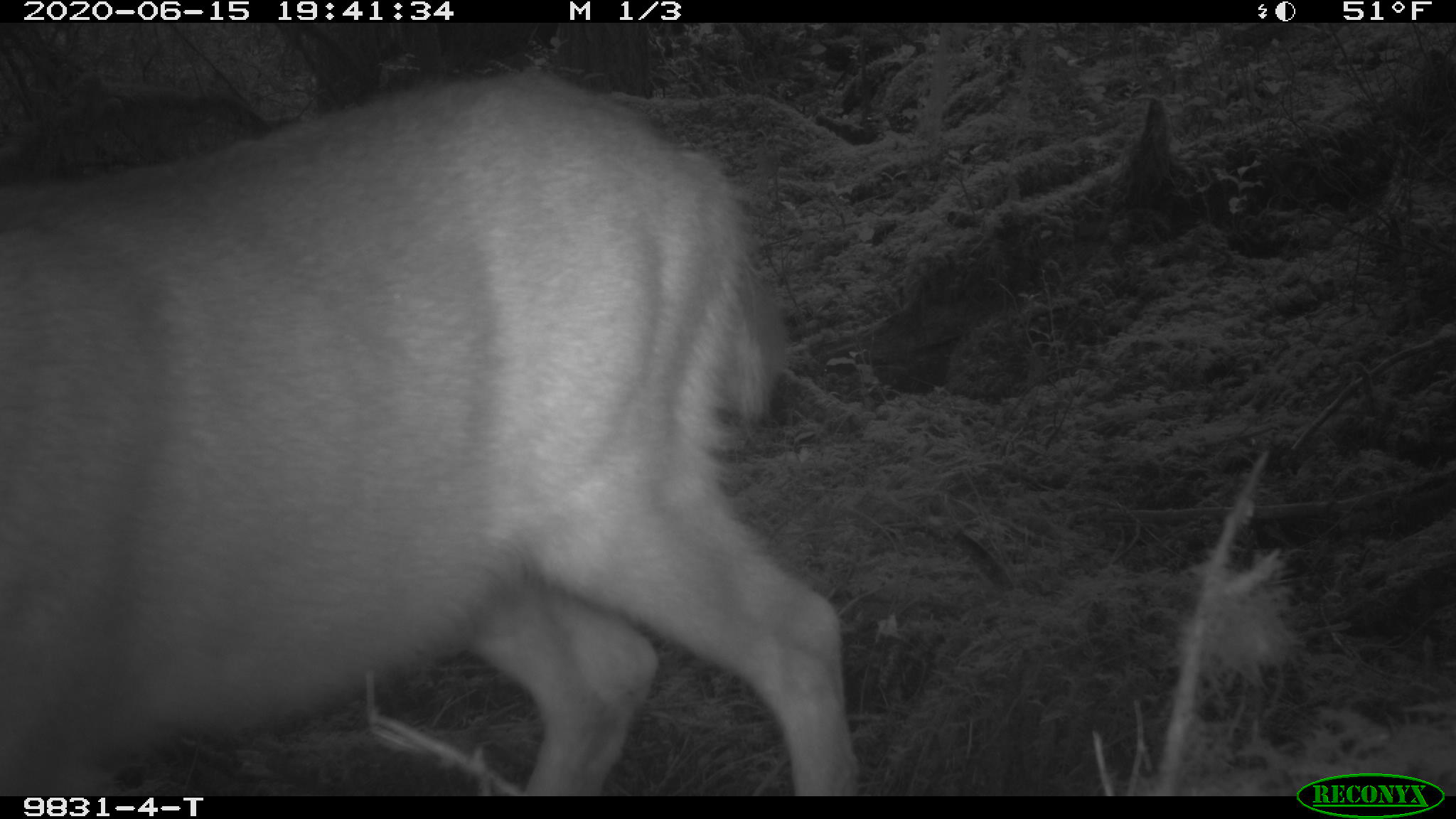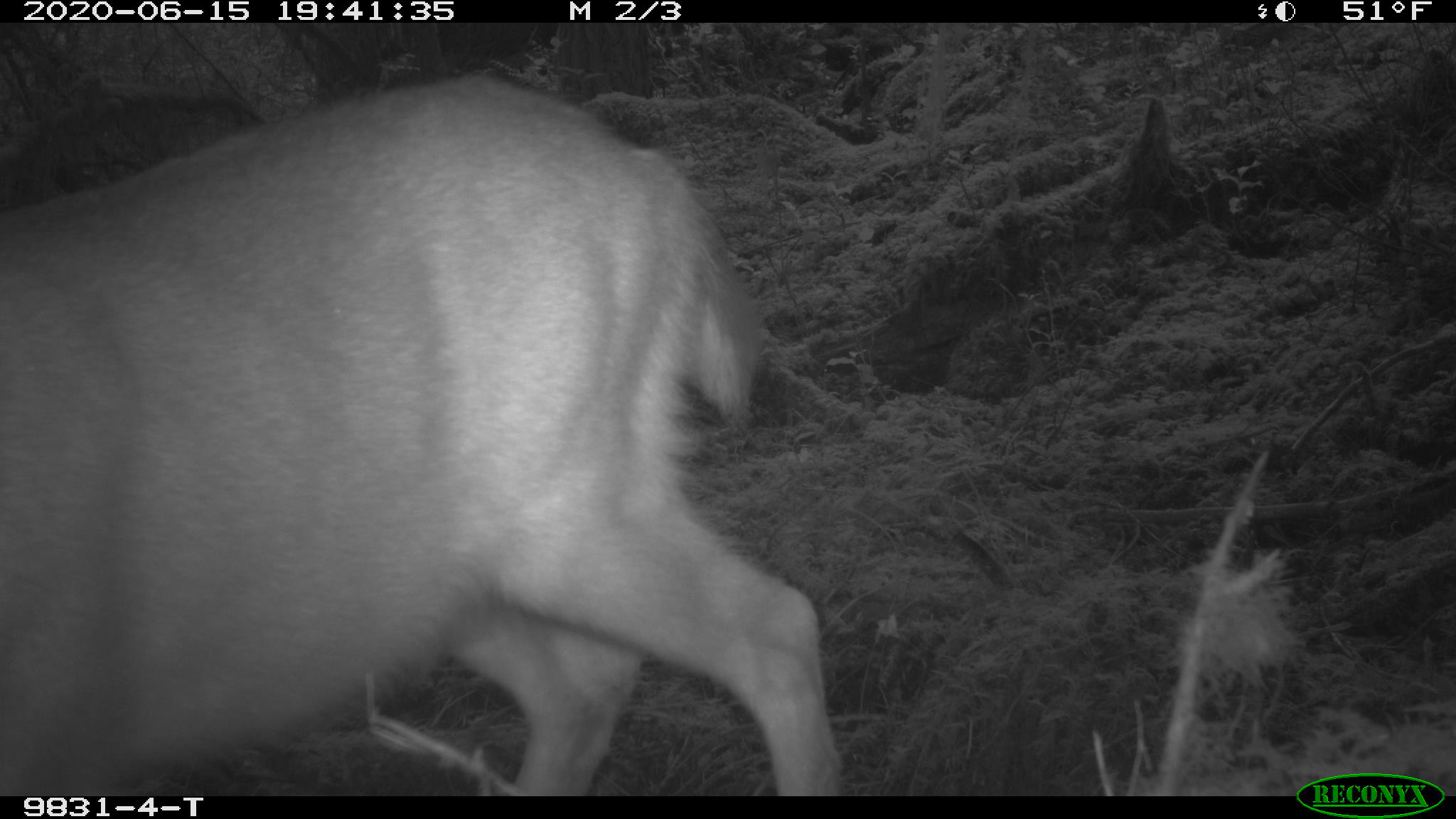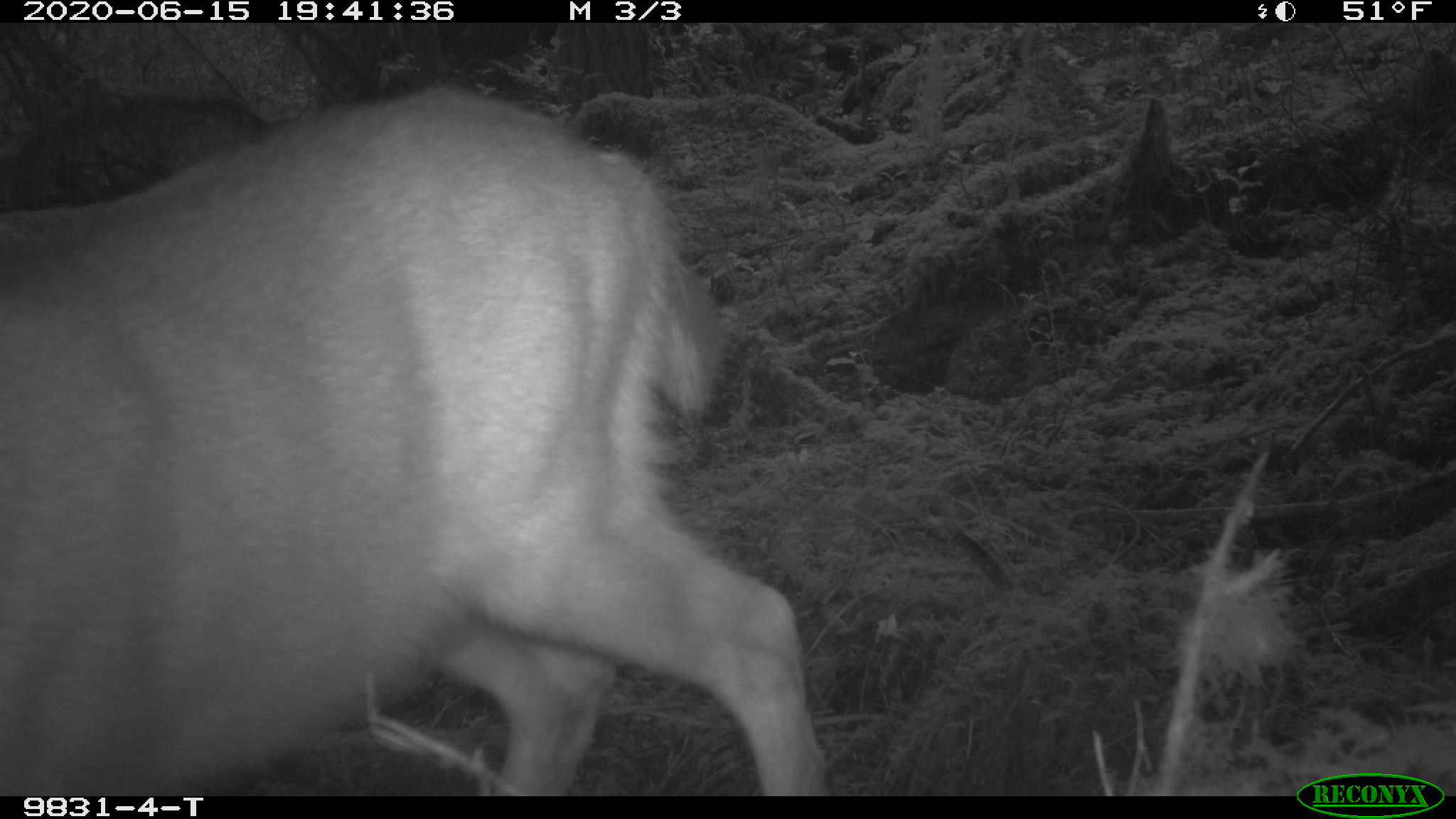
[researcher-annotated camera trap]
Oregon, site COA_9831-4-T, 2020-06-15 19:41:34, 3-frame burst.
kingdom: Animalia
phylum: Chordata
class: Mammalia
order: Artiodactyla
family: Cervidae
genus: Odocoileus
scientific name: Odocoileus hemionus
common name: black-tailed deer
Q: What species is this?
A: Black-tailed deer (Odocoileus hemionus).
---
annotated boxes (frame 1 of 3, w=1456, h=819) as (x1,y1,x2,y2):
black-tailed deer: (0,59,857,780)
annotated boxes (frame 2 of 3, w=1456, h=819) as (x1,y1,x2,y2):
black-tailed deer: (0,59,850,782)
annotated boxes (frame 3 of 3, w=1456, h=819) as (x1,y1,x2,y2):
black-tailed deer: (0,74,836,791)